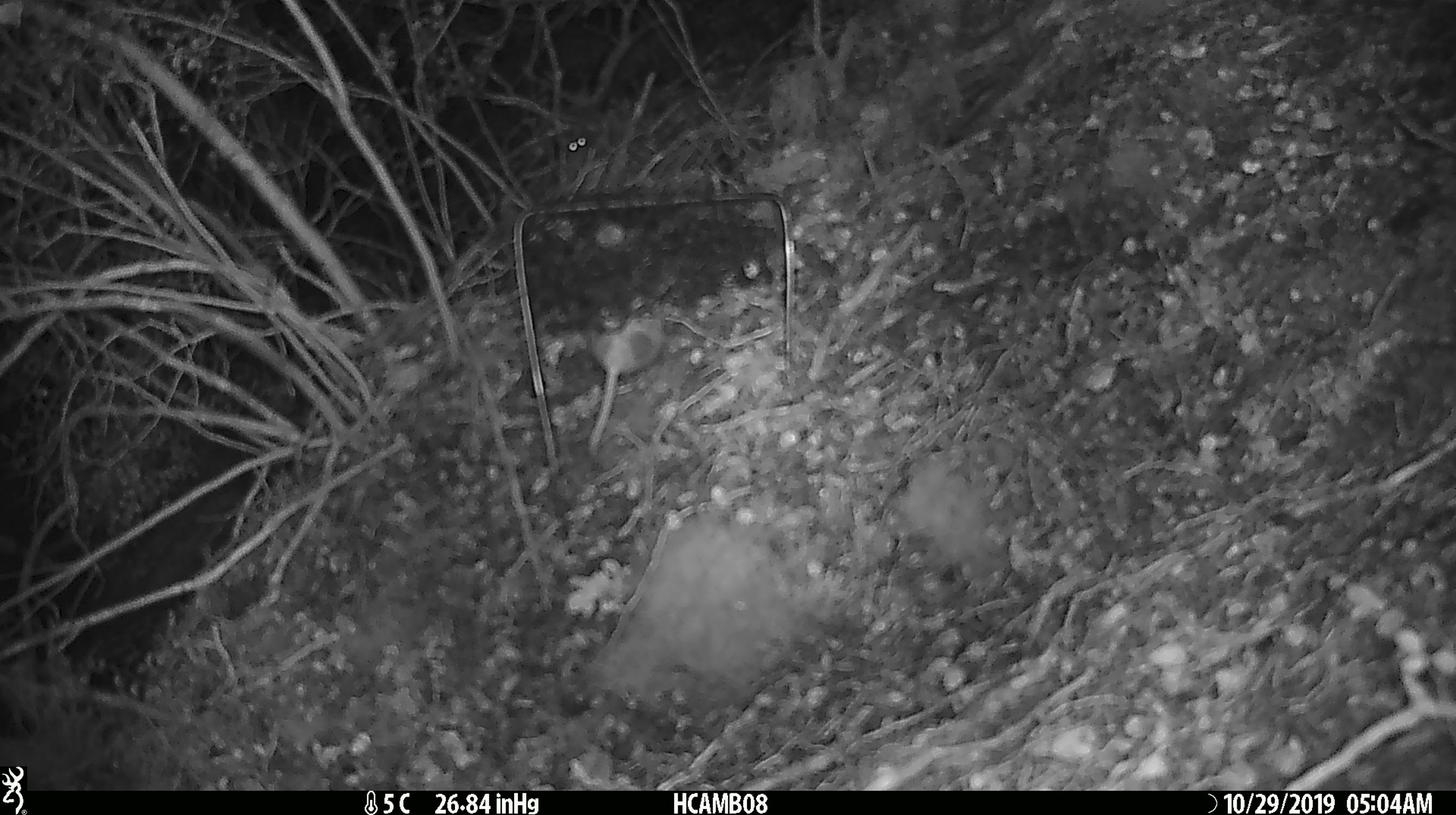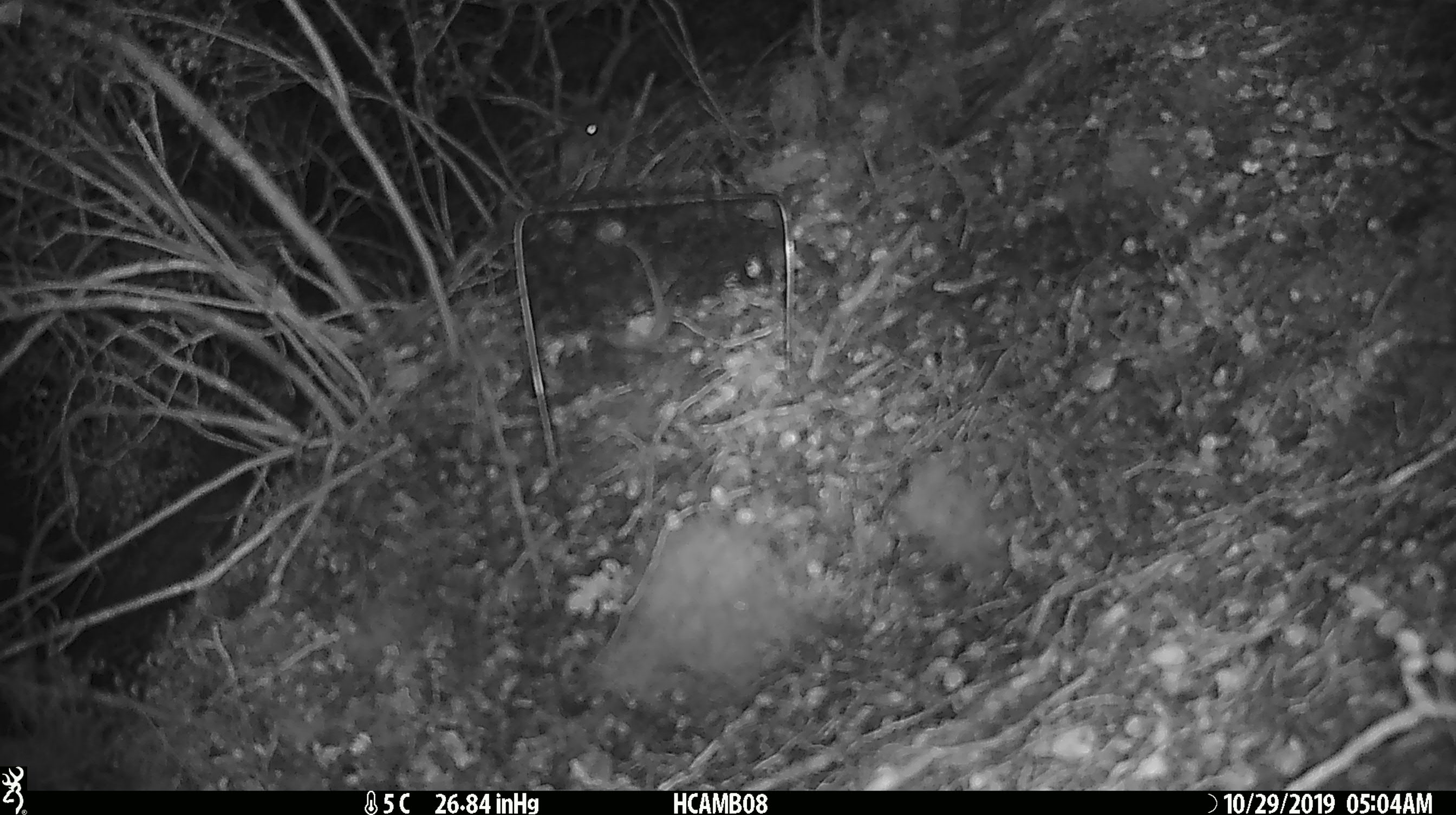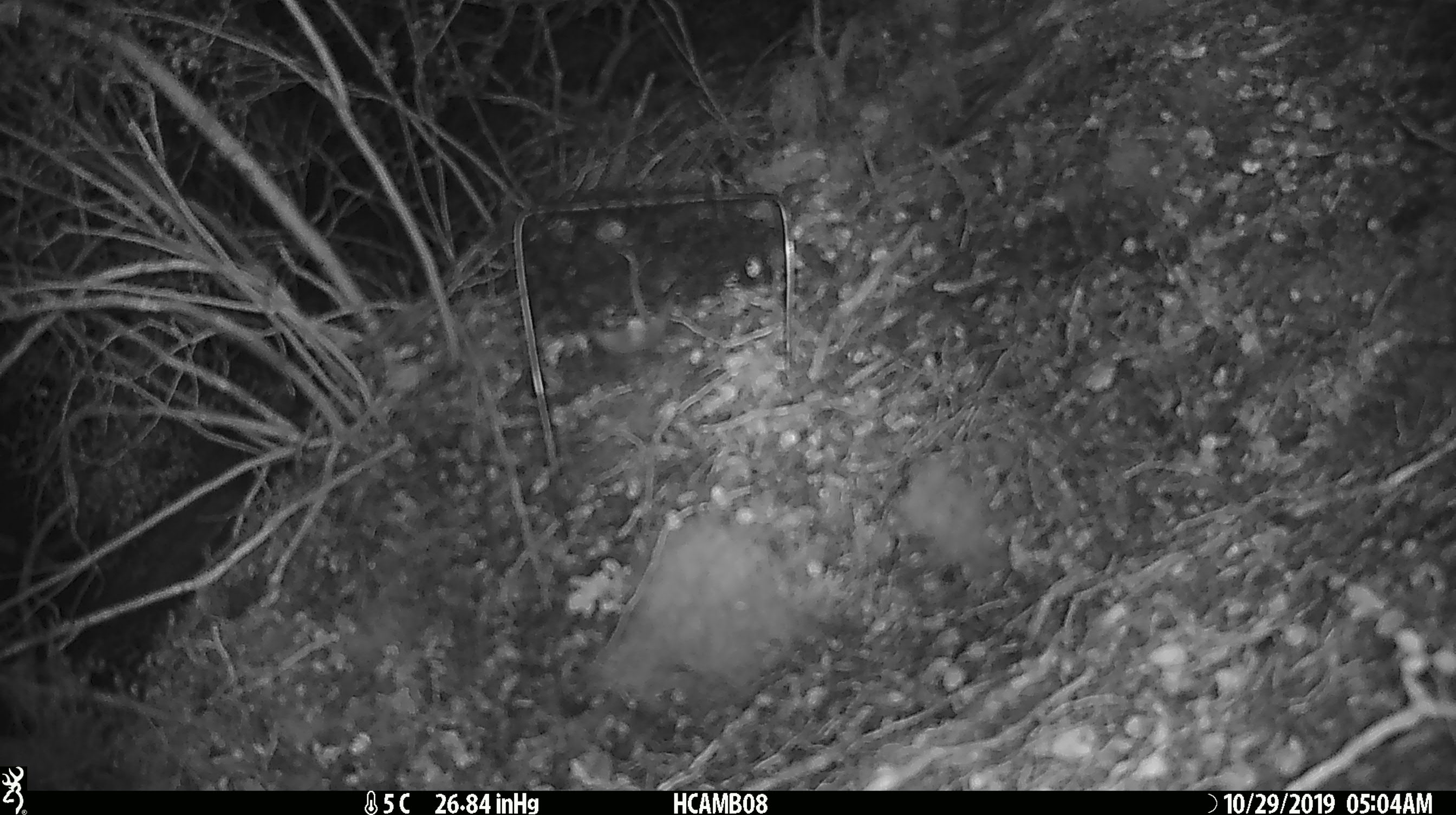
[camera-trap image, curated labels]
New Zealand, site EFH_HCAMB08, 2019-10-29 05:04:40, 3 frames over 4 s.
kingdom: Animalia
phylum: Chordata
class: Mammalia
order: Rodentia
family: Muridae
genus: Mus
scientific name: Mus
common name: mouse